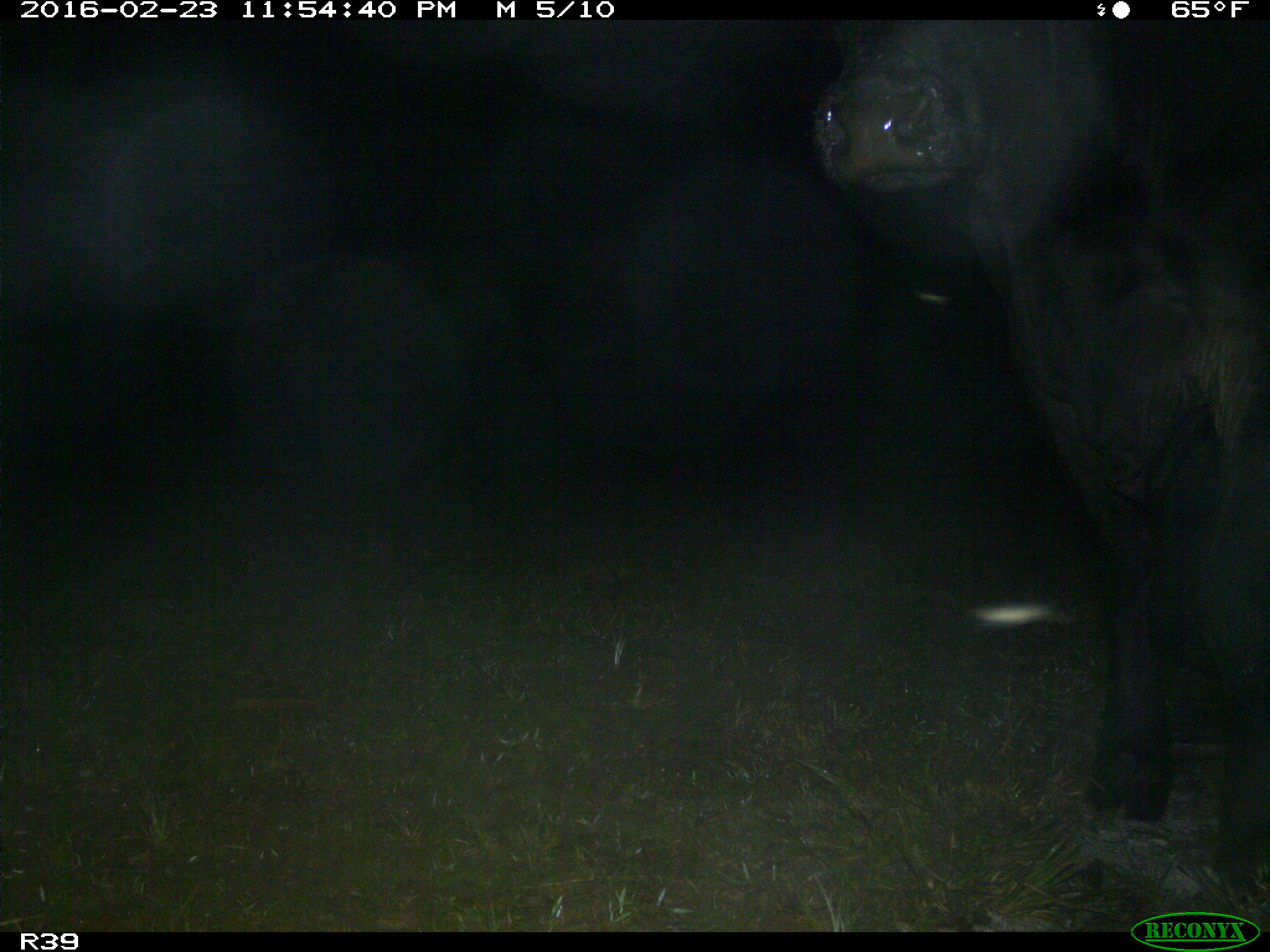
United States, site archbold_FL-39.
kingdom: Animalia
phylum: Chordata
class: Mammalia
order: Artiodactyla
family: Bovidae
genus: Bos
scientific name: Bos taurus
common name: domestic cow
Bos taurus (domestic cow).